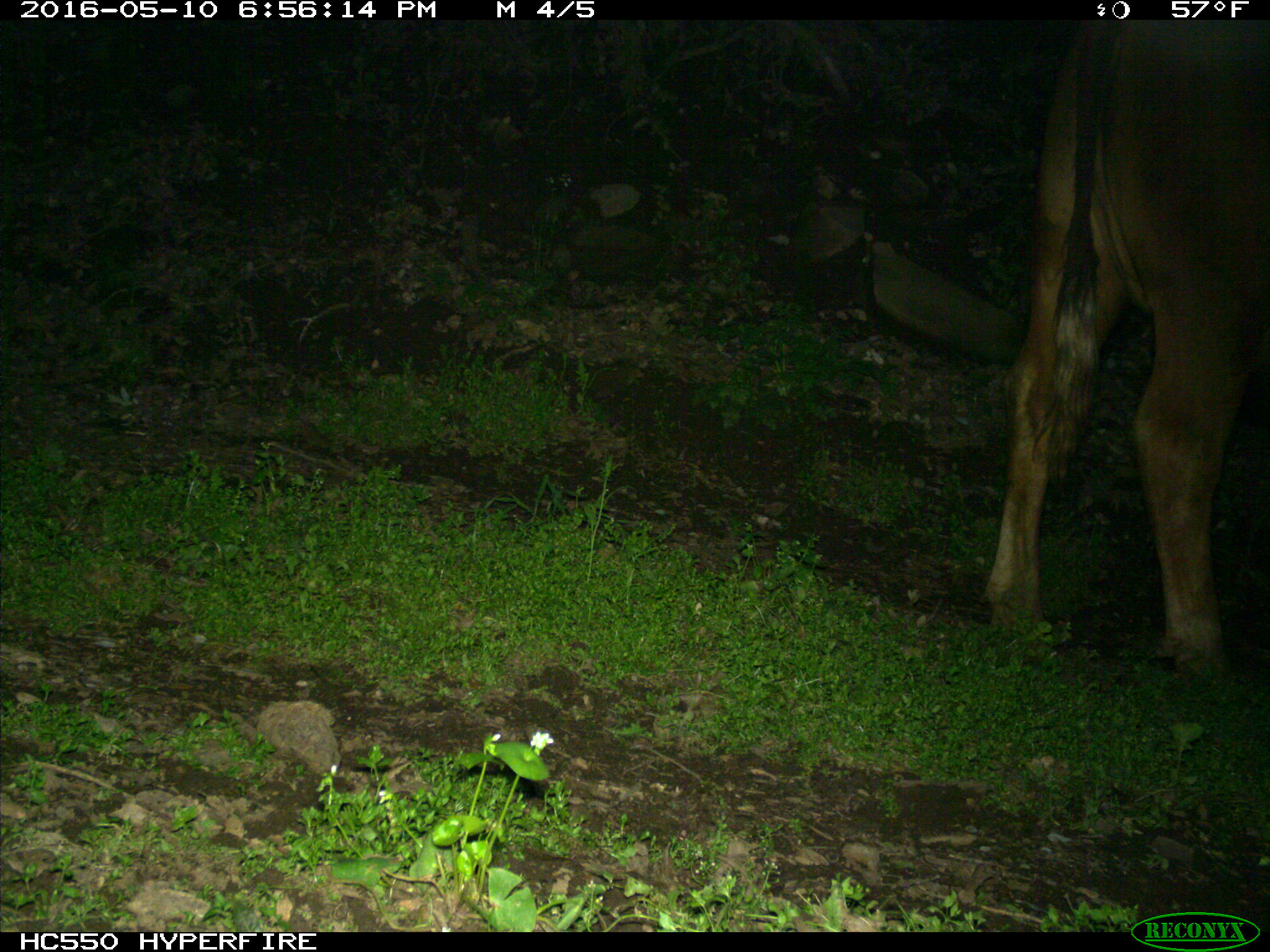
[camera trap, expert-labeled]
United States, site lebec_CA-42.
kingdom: Animalia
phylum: Chordata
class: Mammalia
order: Artiodactyla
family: Bovidae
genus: Bos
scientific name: Bos taurus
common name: domestic cow